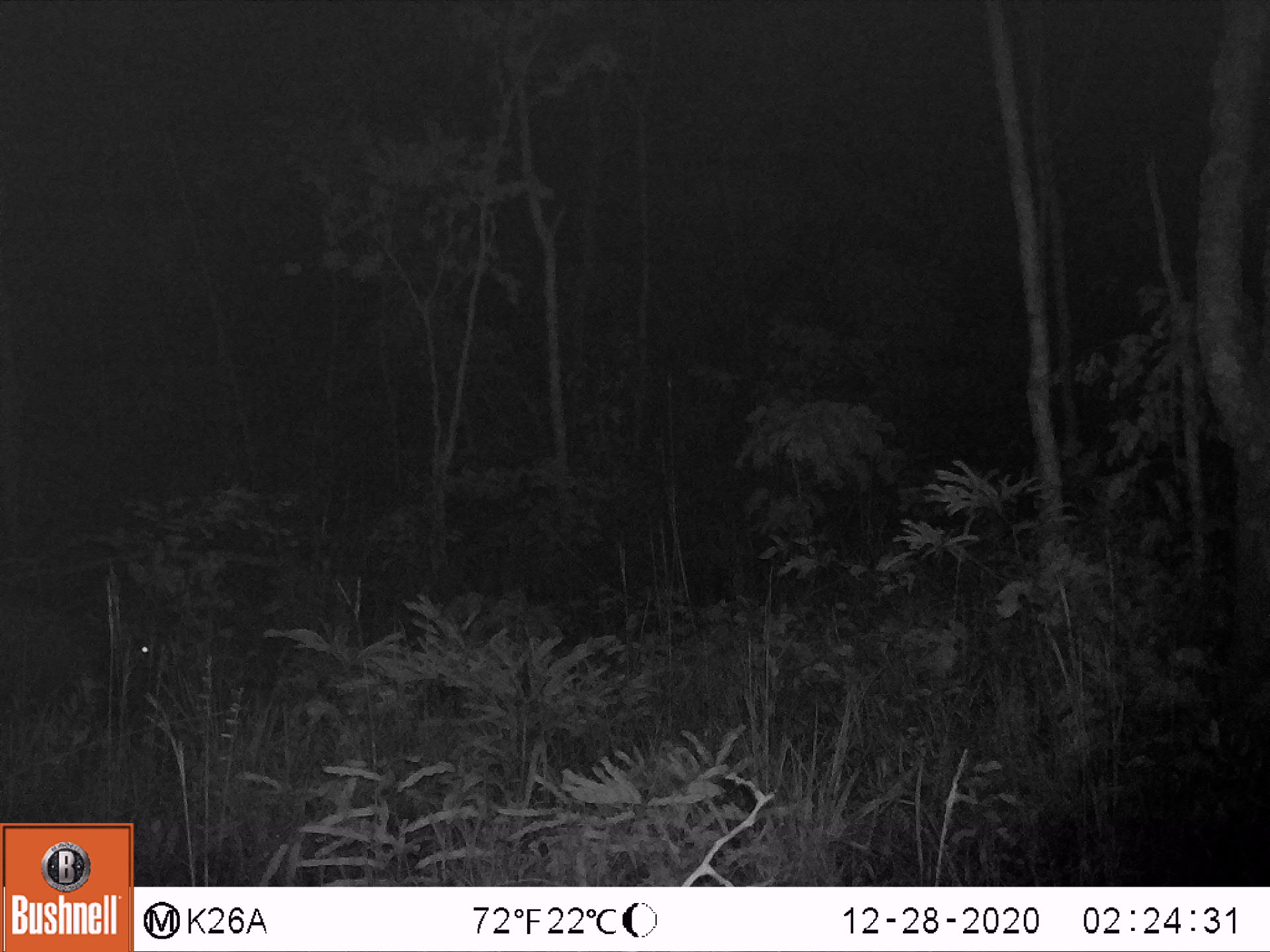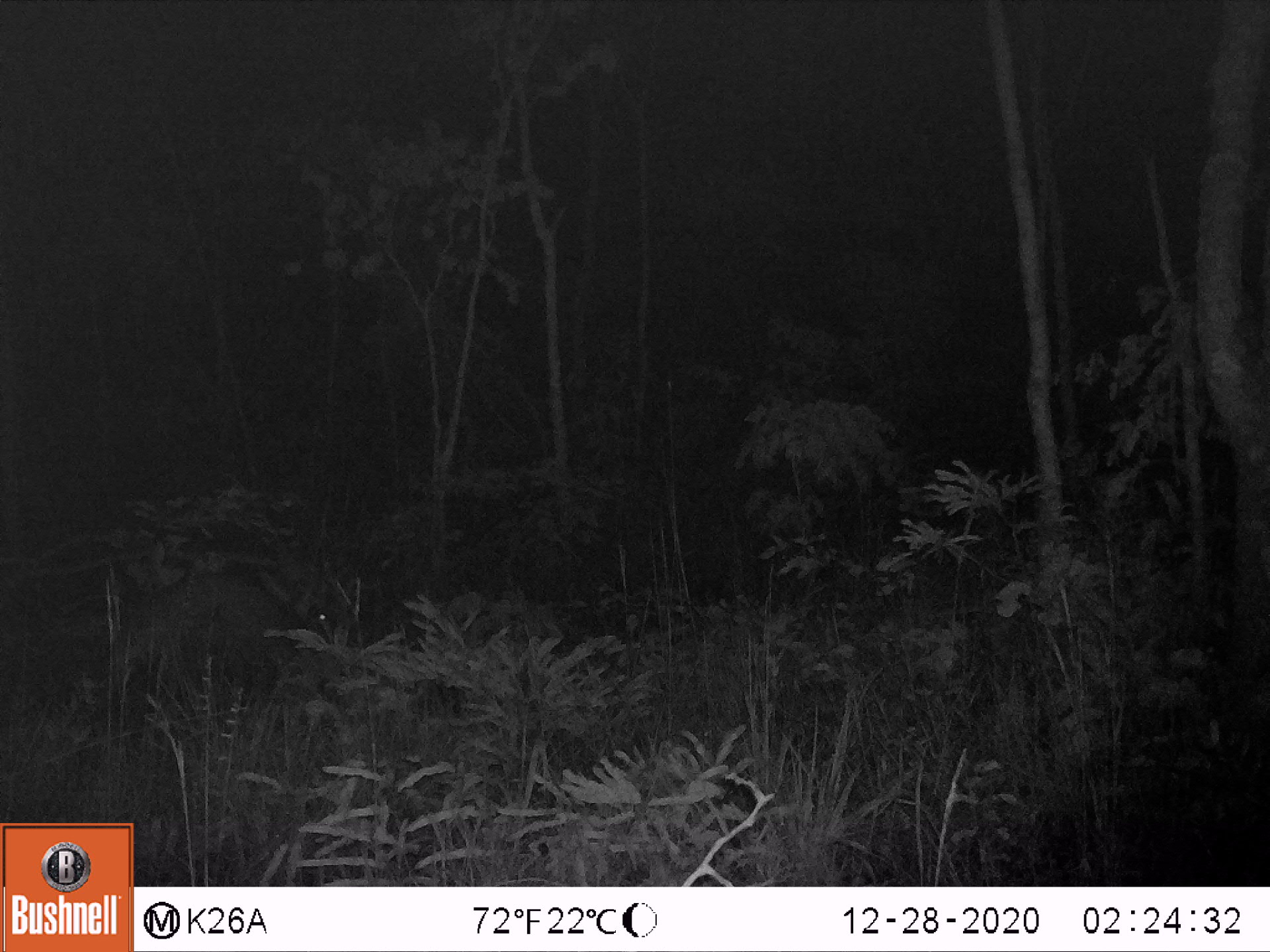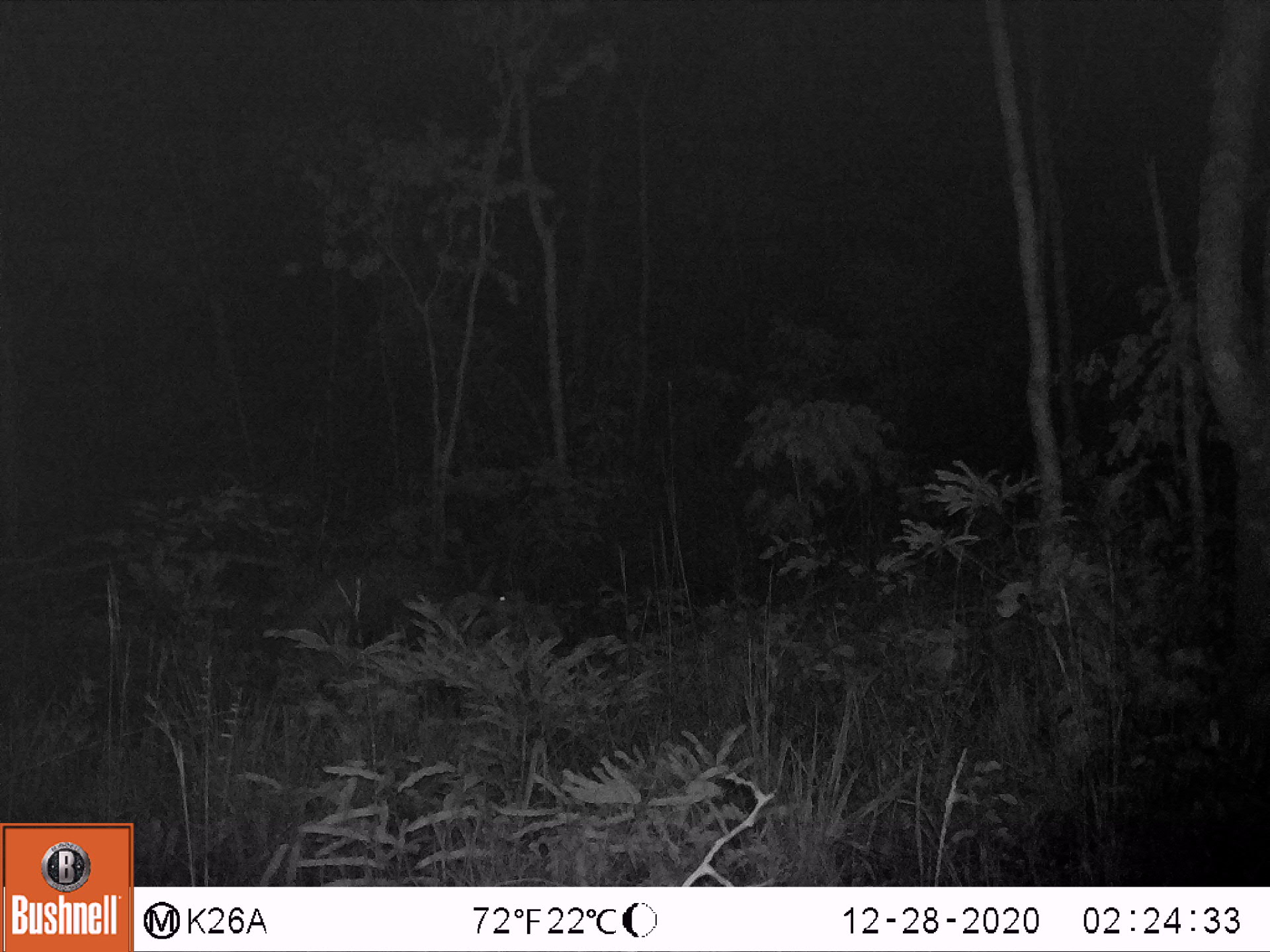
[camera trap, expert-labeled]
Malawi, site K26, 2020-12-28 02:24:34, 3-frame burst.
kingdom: Animalia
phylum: Chordata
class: Mammalia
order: Tubulidentata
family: Orycteropodidae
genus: Orycteropus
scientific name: Orycteropus afer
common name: aardvark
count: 1